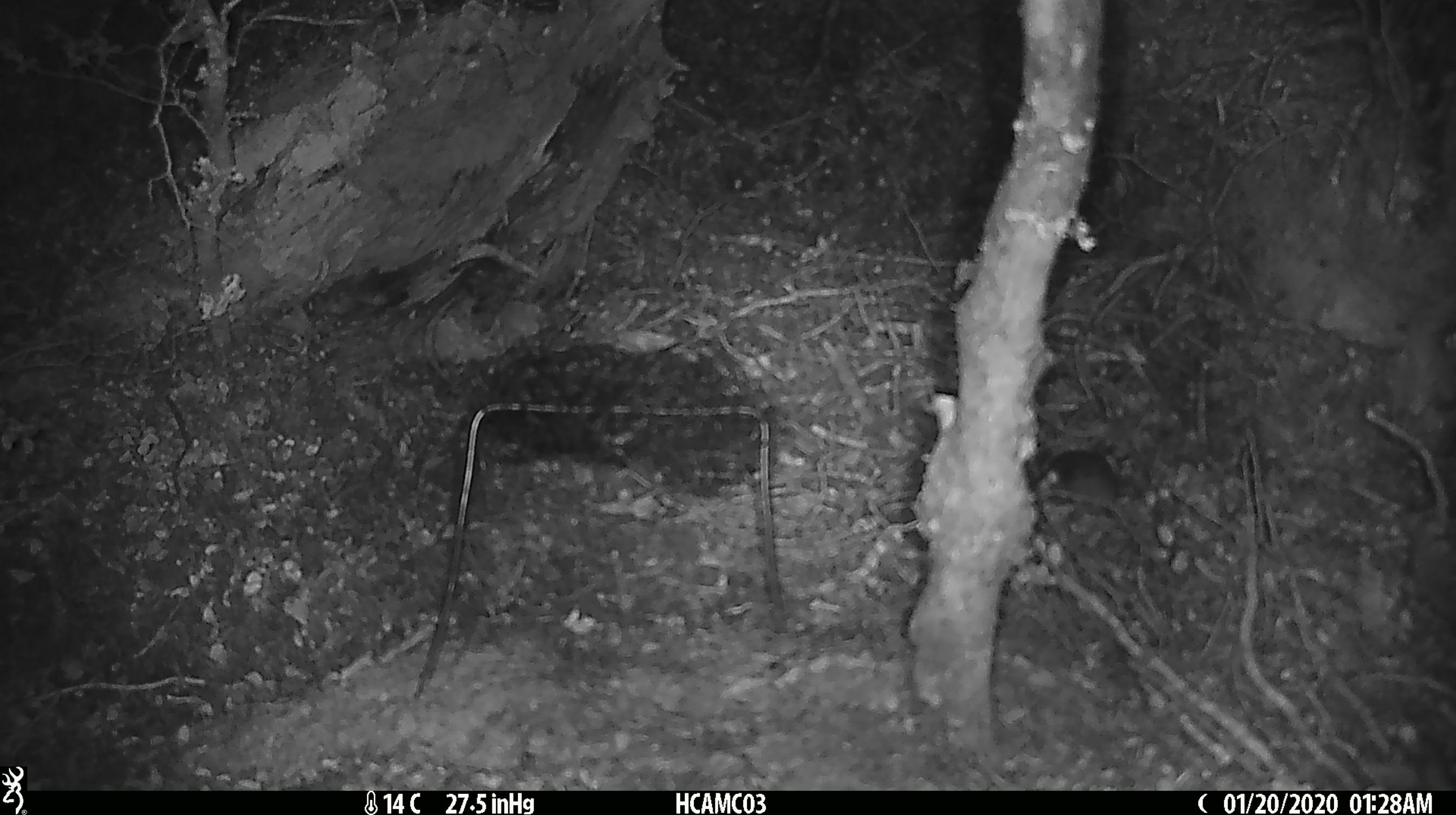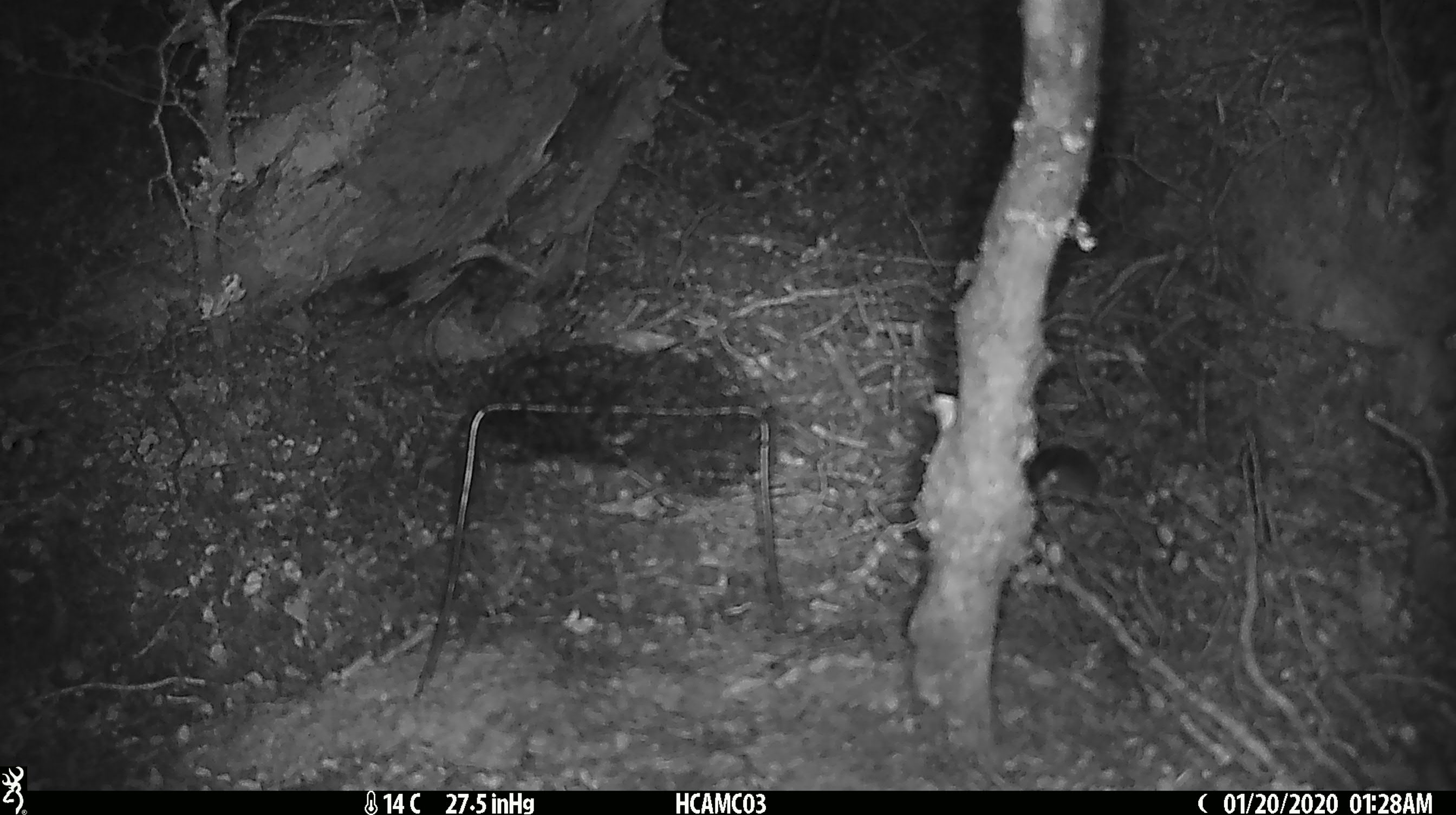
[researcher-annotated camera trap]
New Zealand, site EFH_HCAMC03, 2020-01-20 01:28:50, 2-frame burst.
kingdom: Animalia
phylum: Chordata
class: Mammalia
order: Rodentia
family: Muridae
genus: Mus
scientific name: Mus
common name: mouse